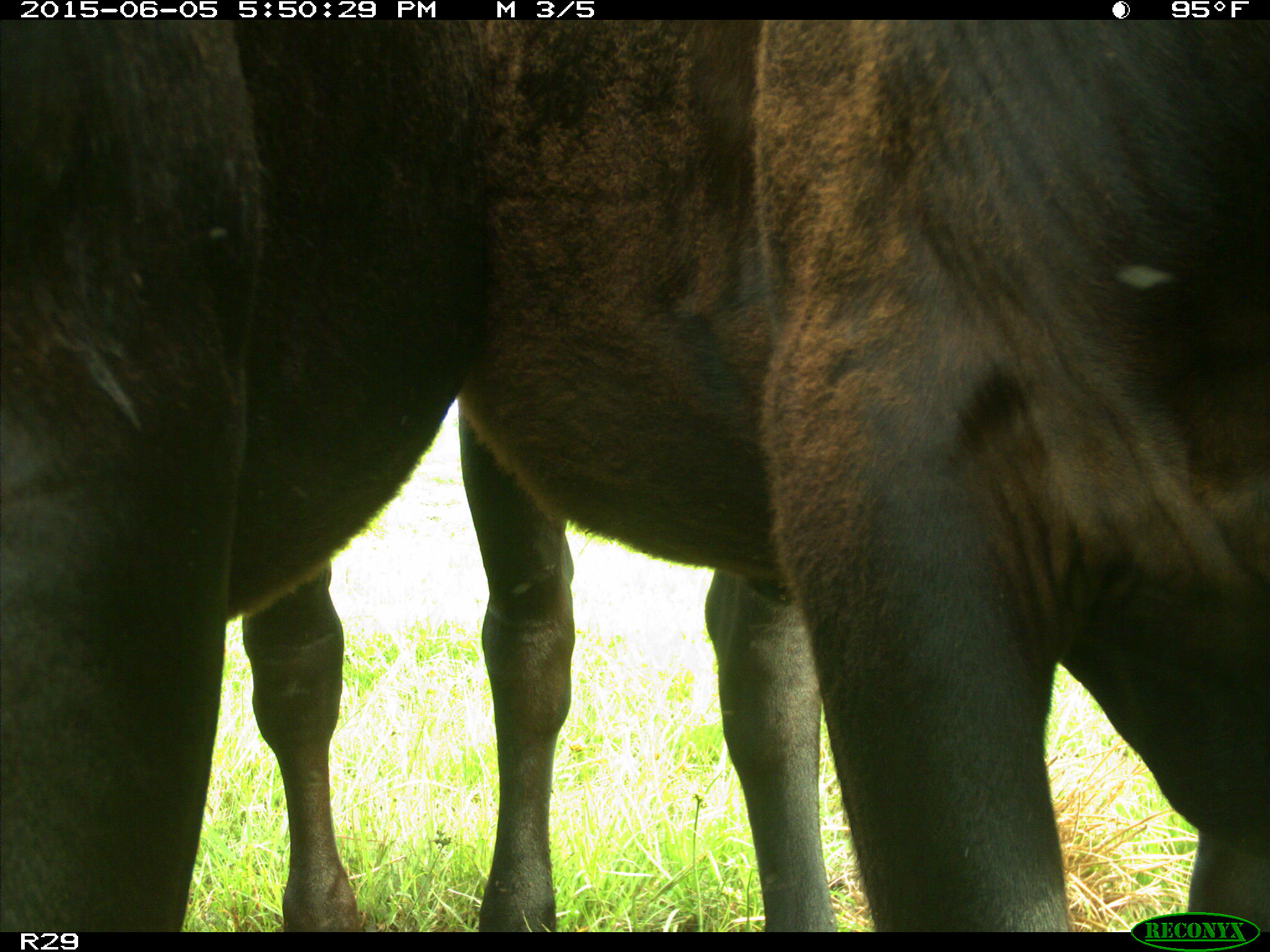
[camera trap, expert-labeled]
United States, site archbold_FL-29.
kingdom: Animalia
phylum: Chordata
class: Mammalia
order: Artiodactyla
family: Bovidae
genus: Bos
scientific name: Bos taurus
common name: domestic cow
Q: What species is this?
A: Bos taurus (domestic cow).